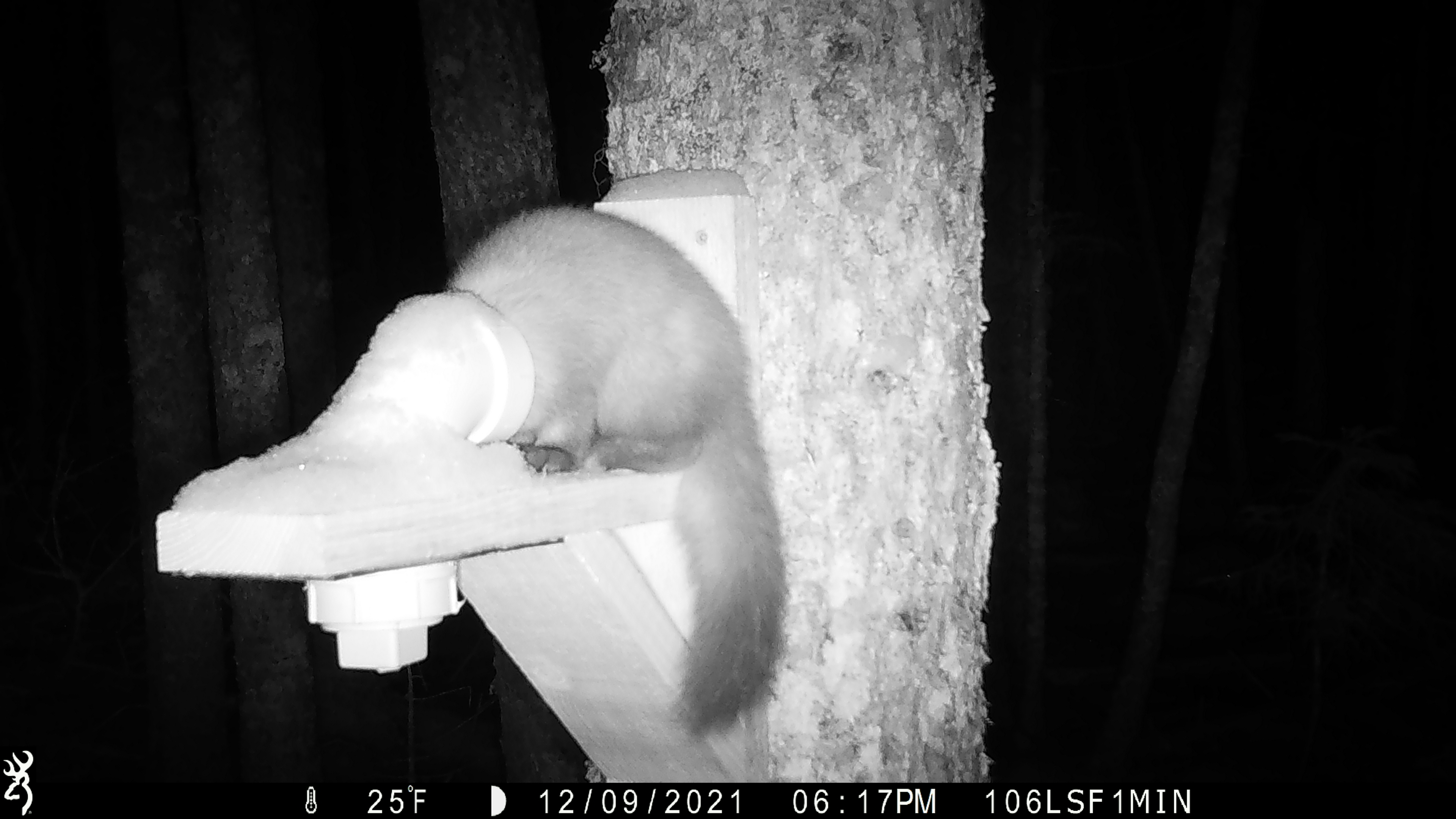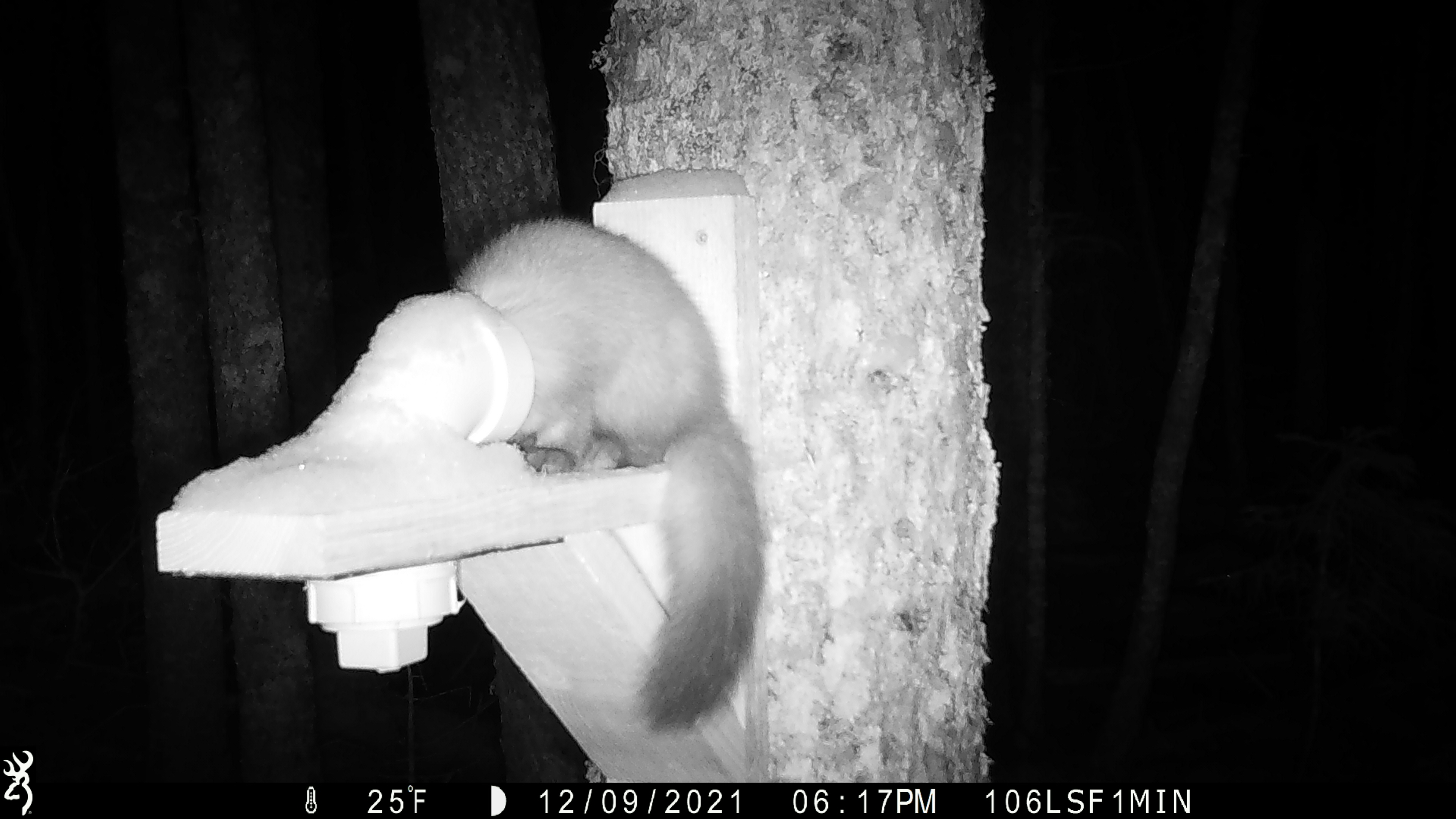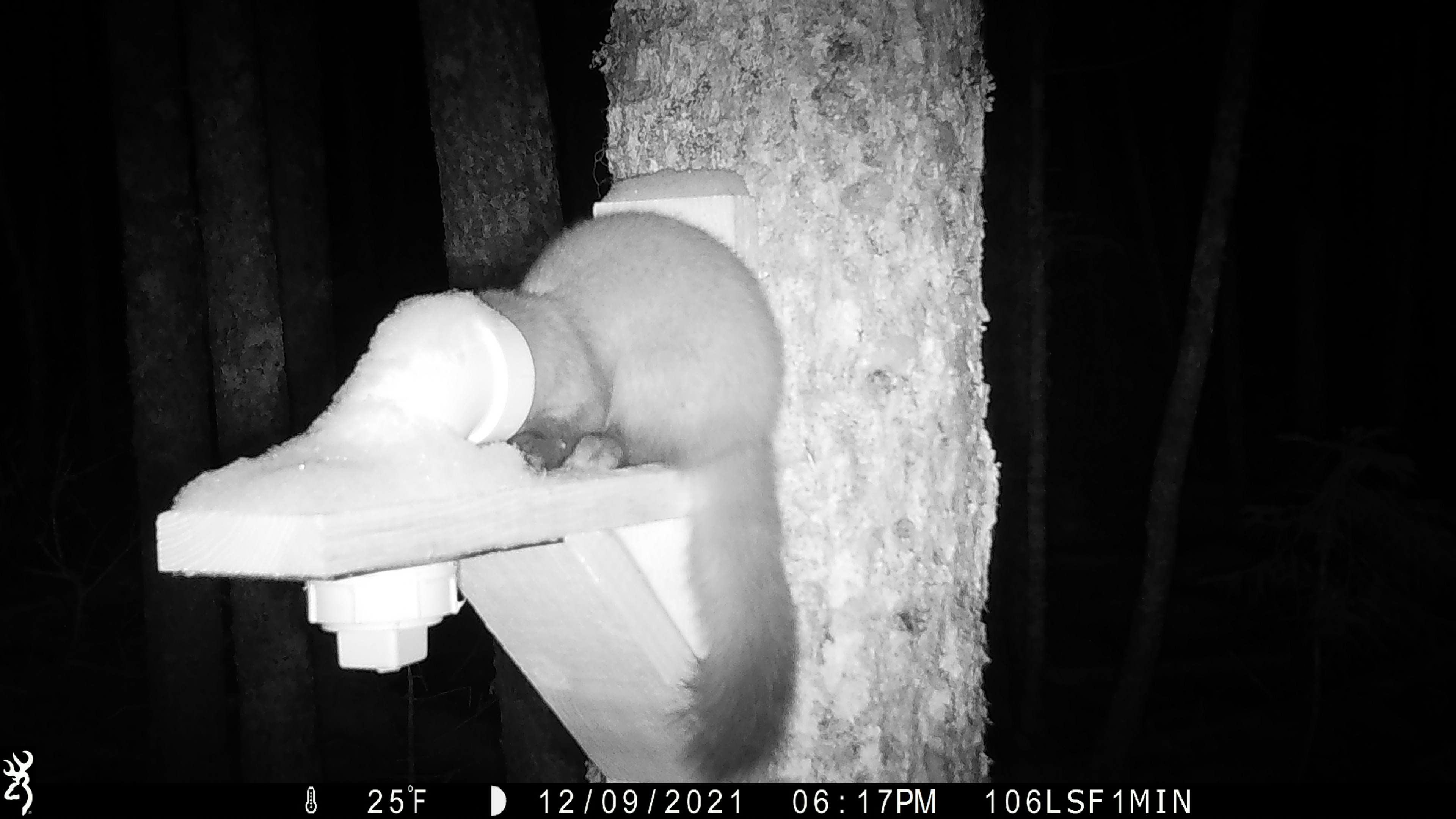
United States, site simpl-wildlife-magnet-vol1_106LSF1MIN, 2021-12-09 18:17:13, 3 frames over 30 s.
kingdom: Animalia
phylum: Chordata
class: Mammalia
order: Carnivora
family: Mustelidae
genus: Martes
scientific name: Martes americana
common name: american marten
American marten (Martes americana).